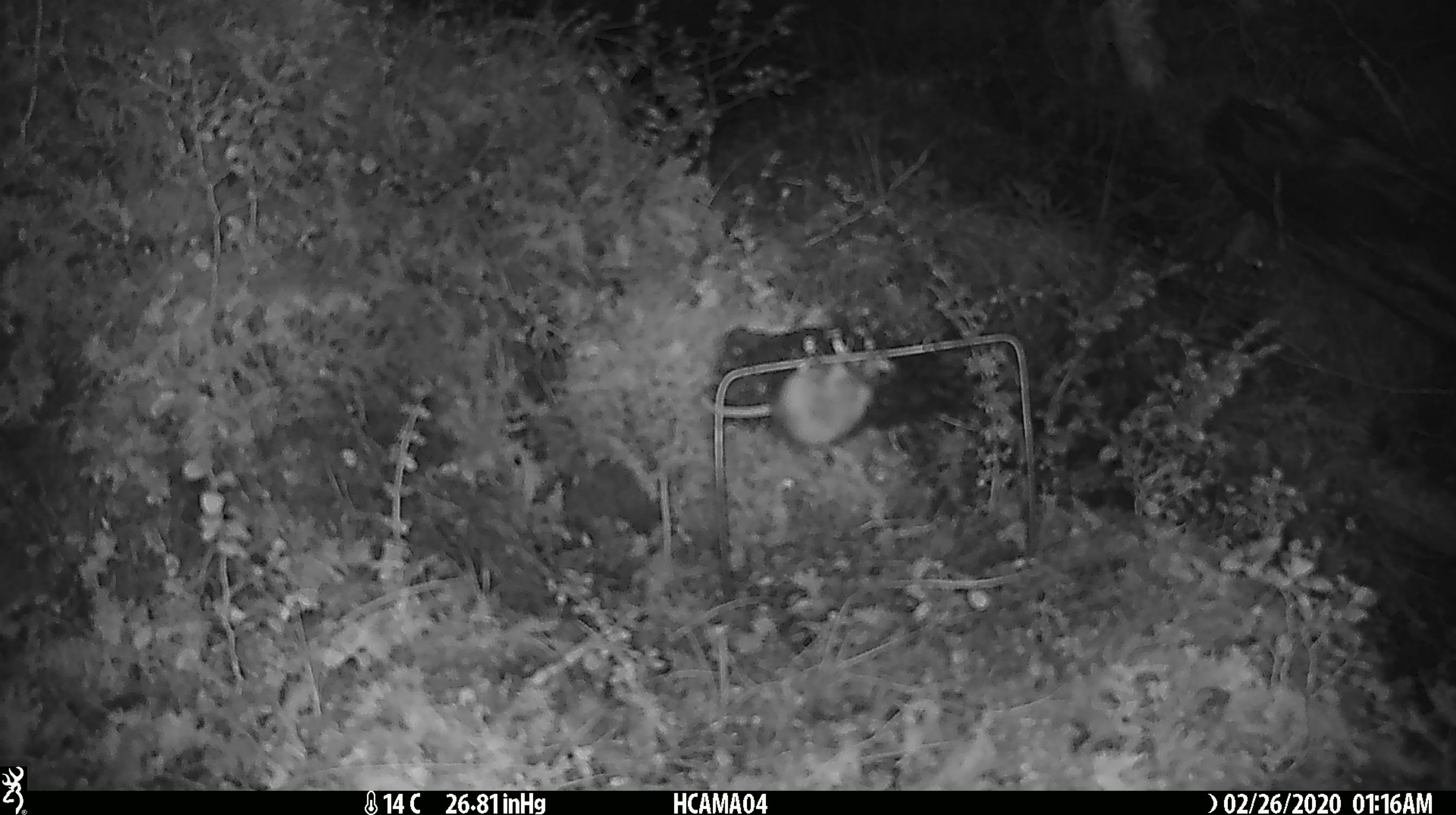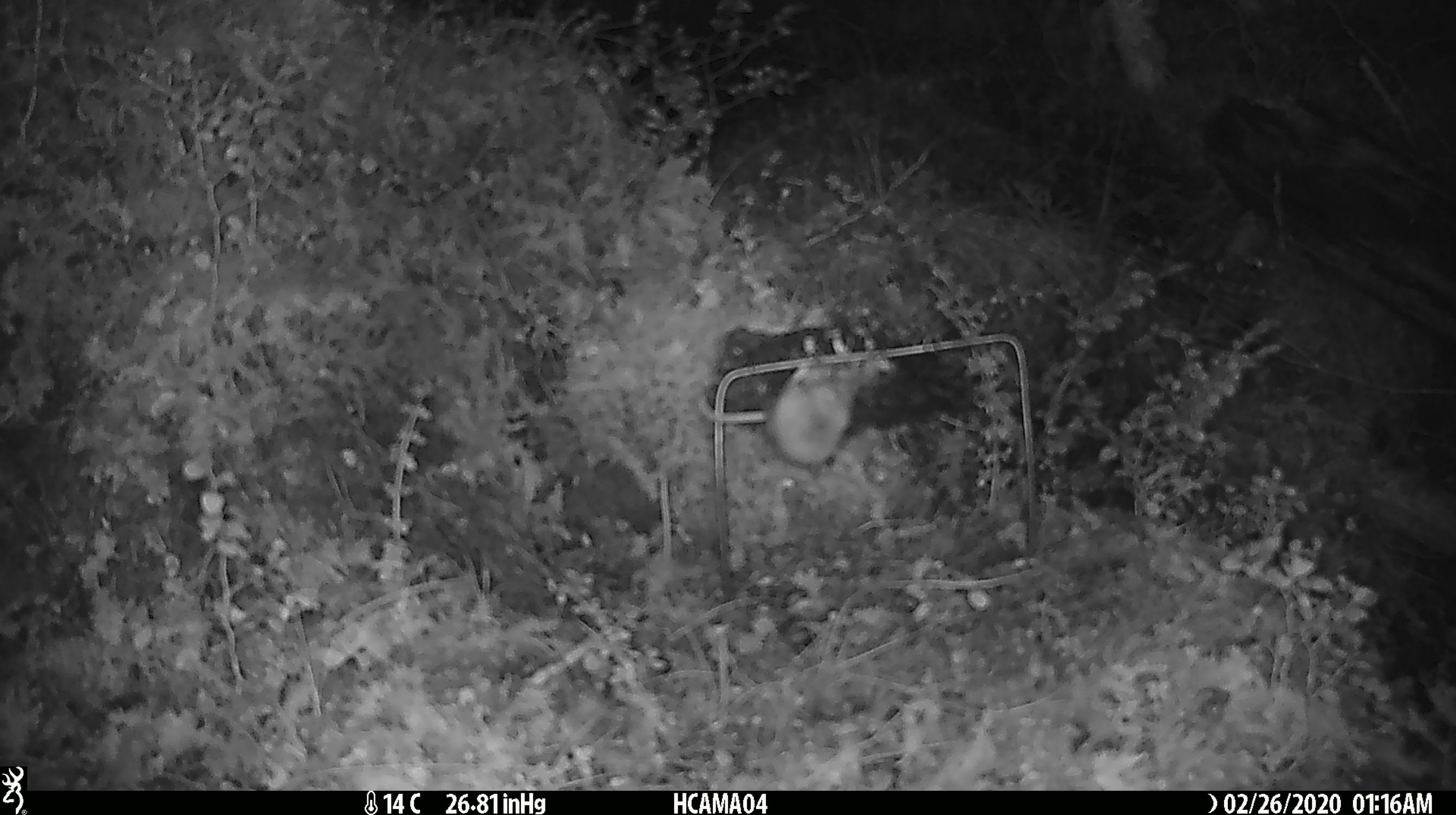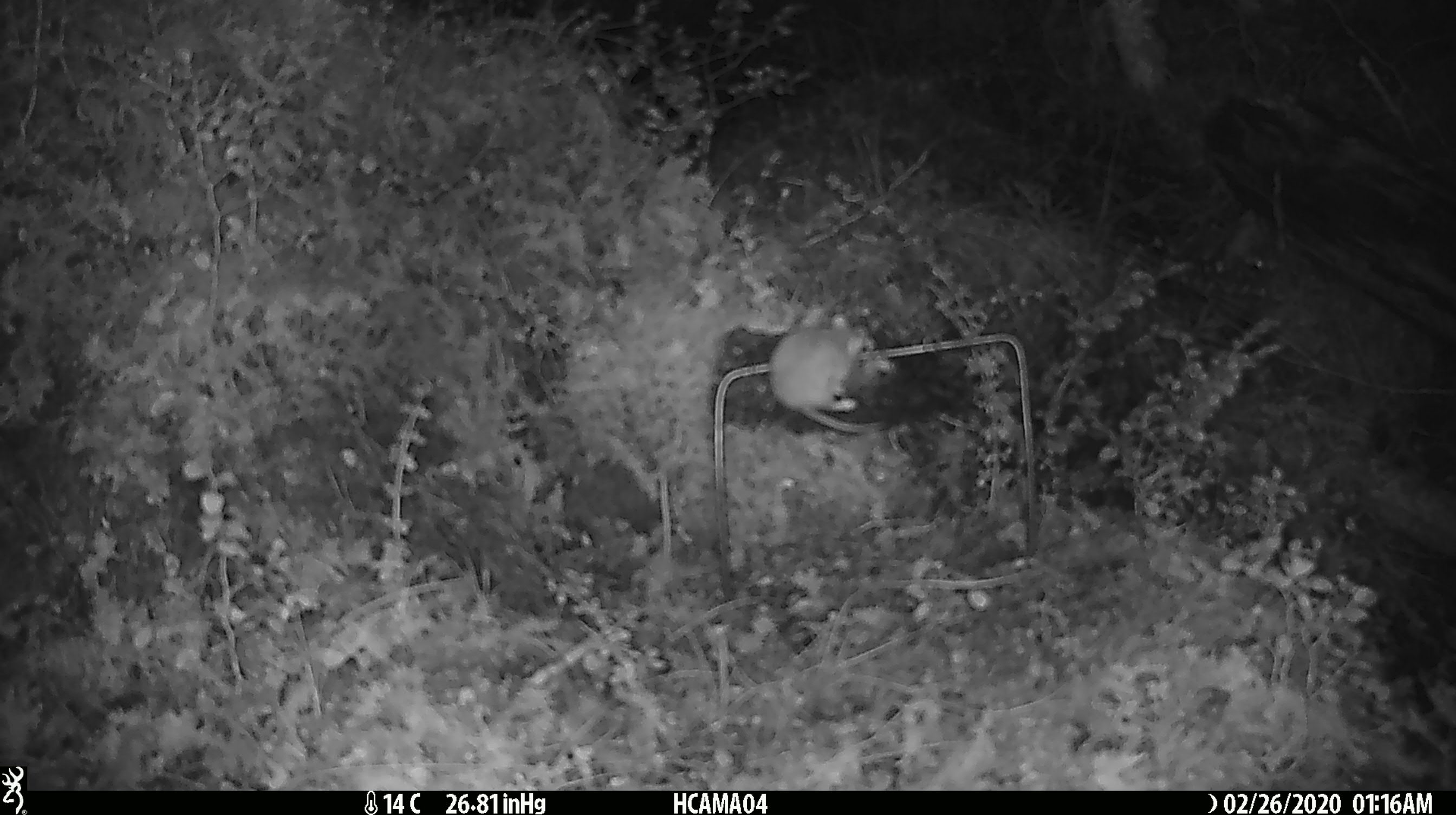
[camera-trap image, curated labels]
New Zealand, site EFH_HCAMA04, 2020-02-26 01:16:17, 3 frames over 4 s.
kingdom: Animalia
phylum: Chordata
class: Mammalia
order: Rodentia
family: Muridae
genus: Mus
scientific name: Mus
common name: mouse